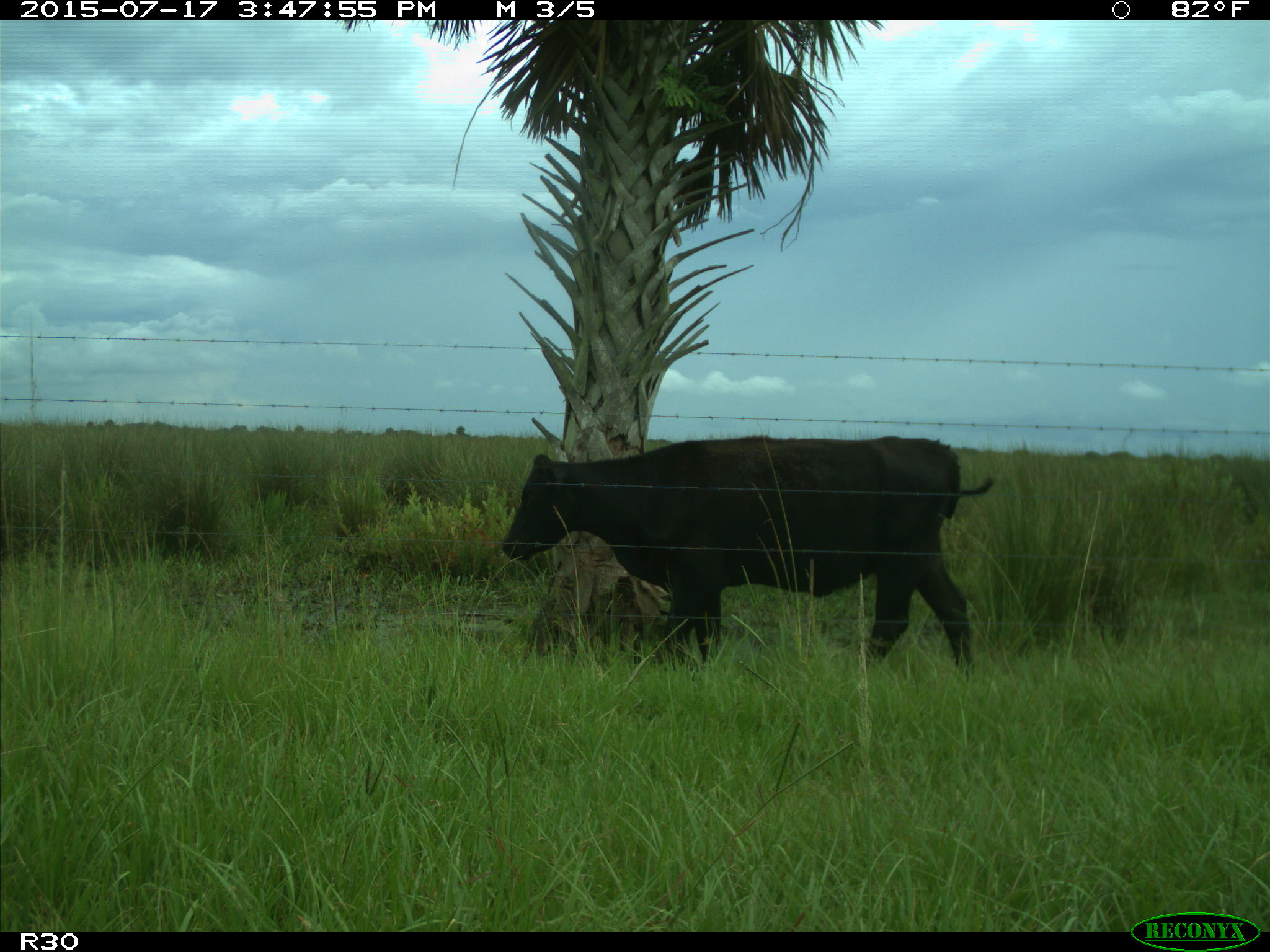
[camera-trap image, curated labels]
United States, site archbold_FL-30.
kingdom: Animalia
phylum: Chordata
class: Mammalia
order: Artiodactyla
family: Bovidae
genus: Bos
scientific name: Bos taurus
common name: domestic cow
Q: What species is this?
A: Bos taurus (domestic cow).